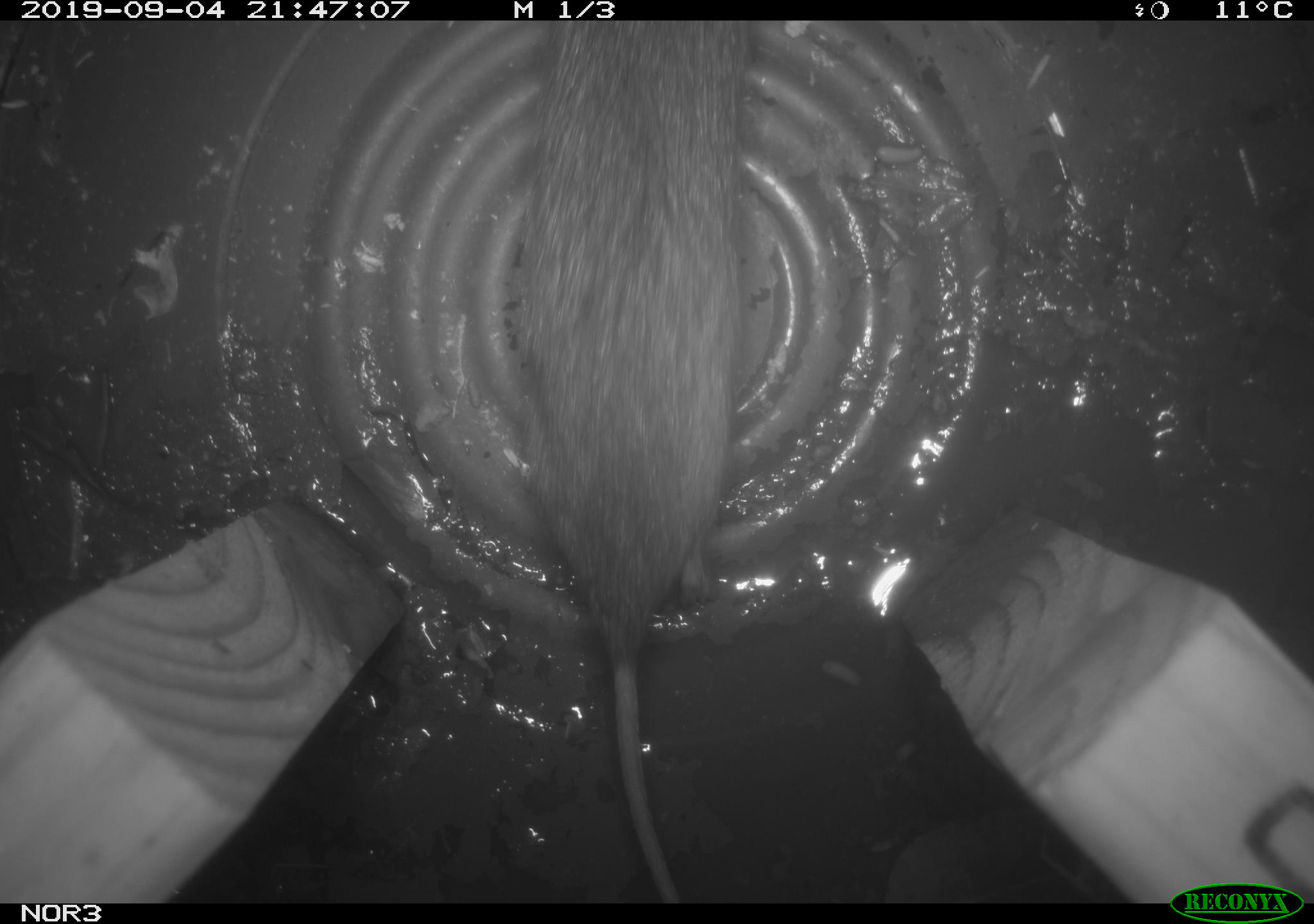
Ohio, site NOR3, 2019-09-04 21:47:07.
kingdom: Animalia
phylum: Chordata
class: Mammalia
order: Rodentia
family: Cricetidae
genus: Microtus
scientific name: Microtus pennsylvanicus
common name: meadow vole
Meadow vole (Microtus pennsylvanicus).